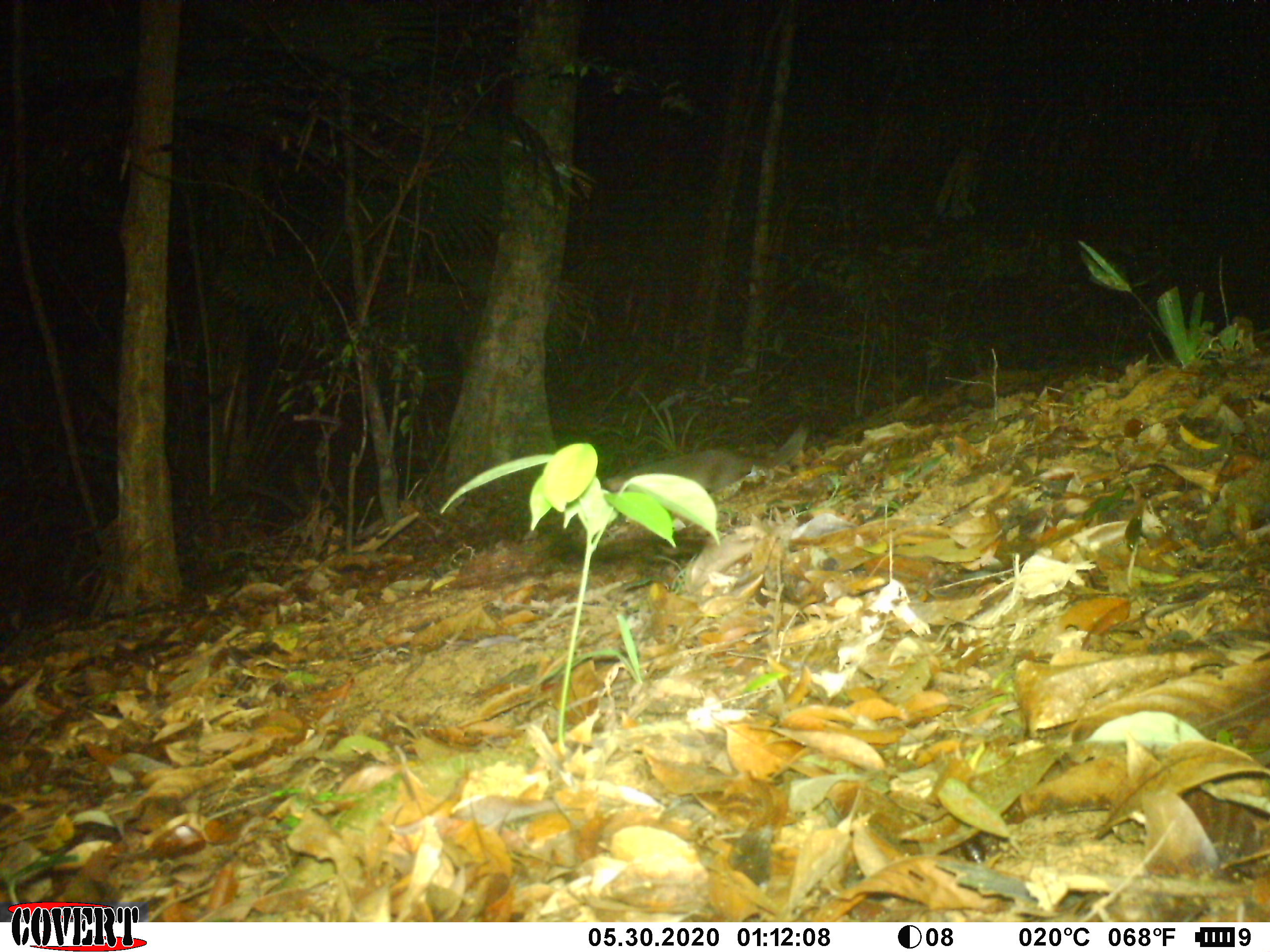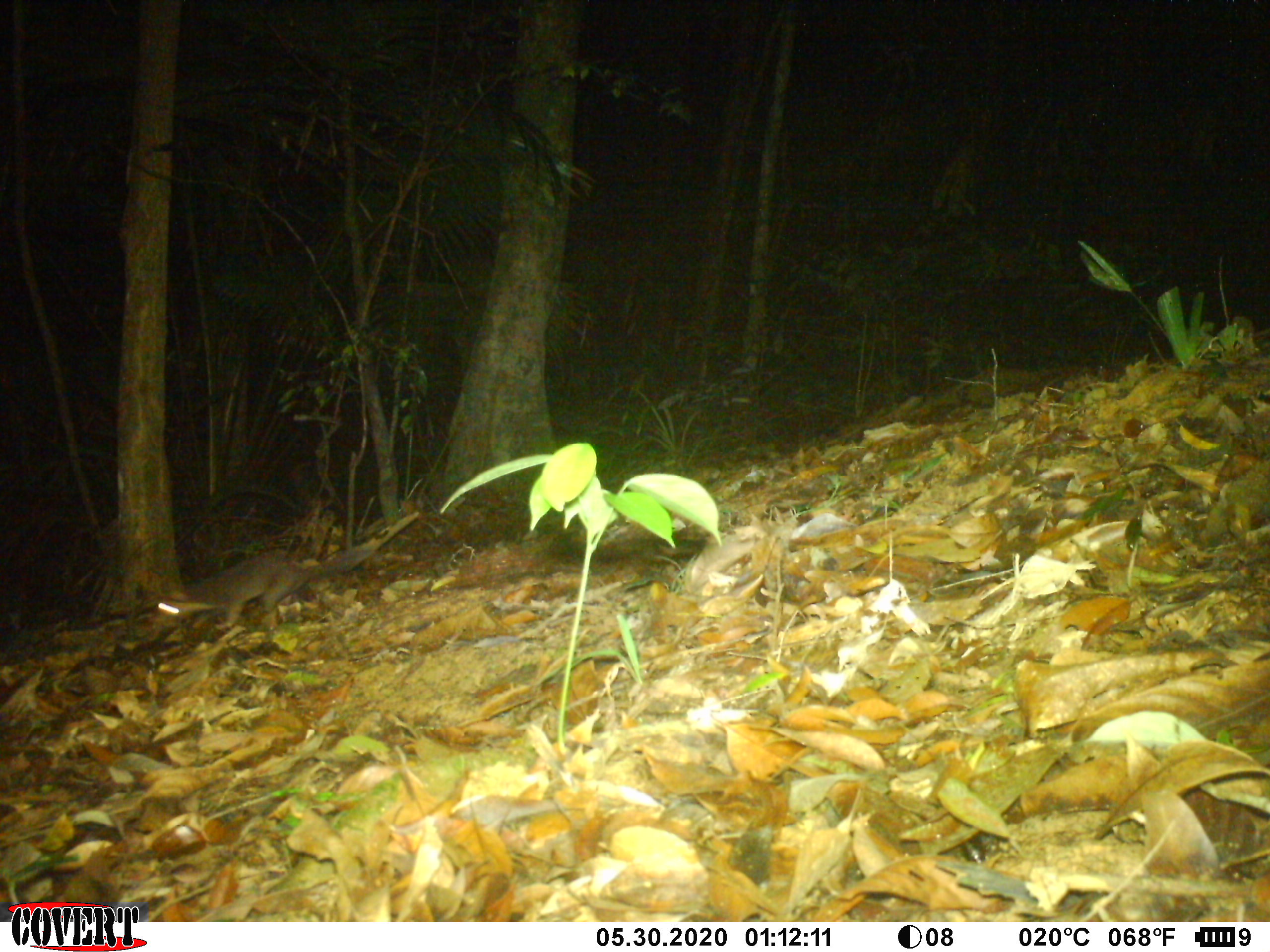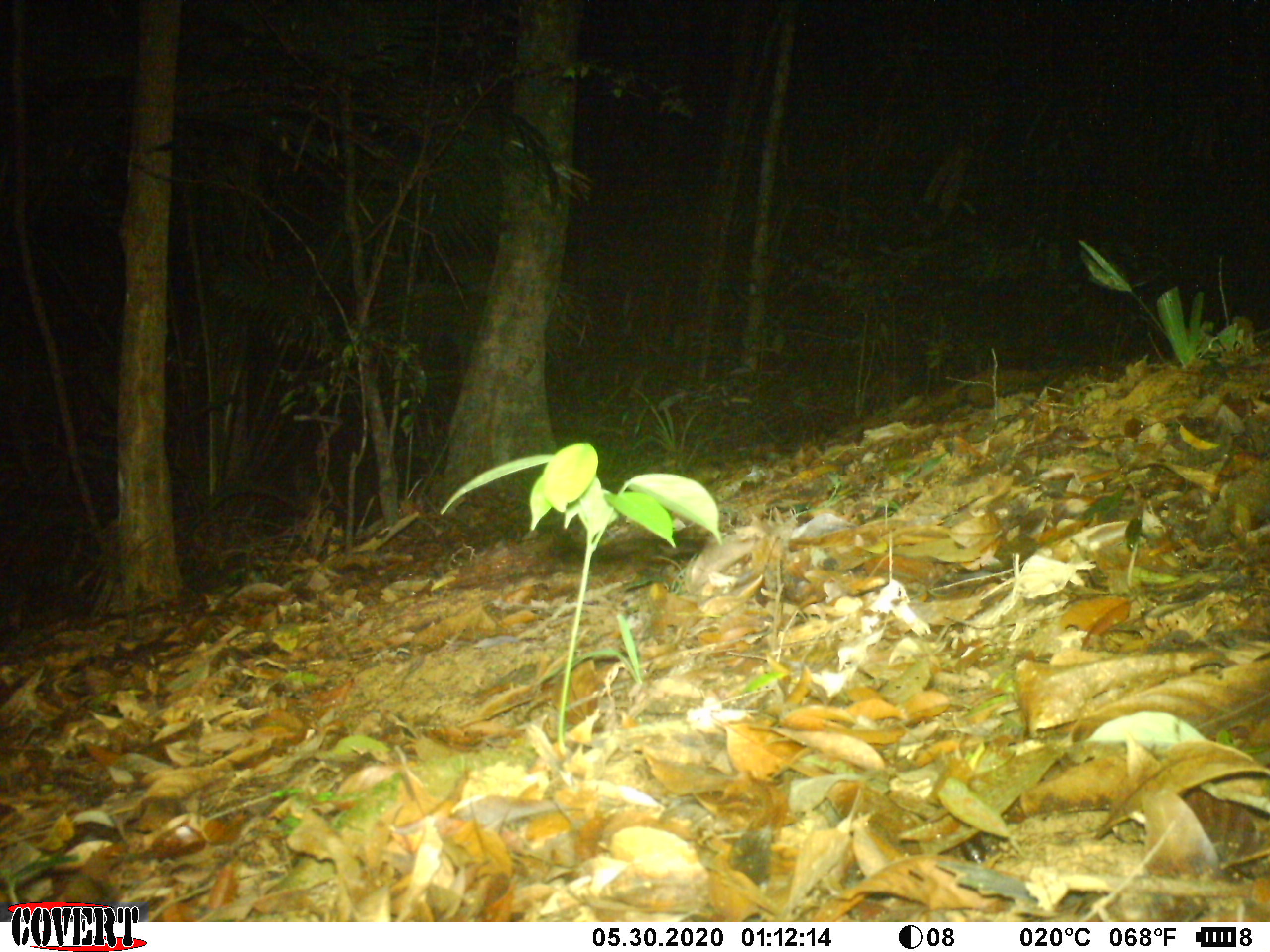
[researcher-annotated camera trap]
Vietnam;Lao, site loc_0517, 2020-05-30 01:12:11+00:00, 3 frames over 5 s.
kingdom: Animalia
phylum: Chordata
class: Mammalia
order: Carnivora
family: Mustelidae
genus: Melogale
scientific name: Melogale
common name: ferret badger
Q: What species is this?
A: Ferret badger (Melogale).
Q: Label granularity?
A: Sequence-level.